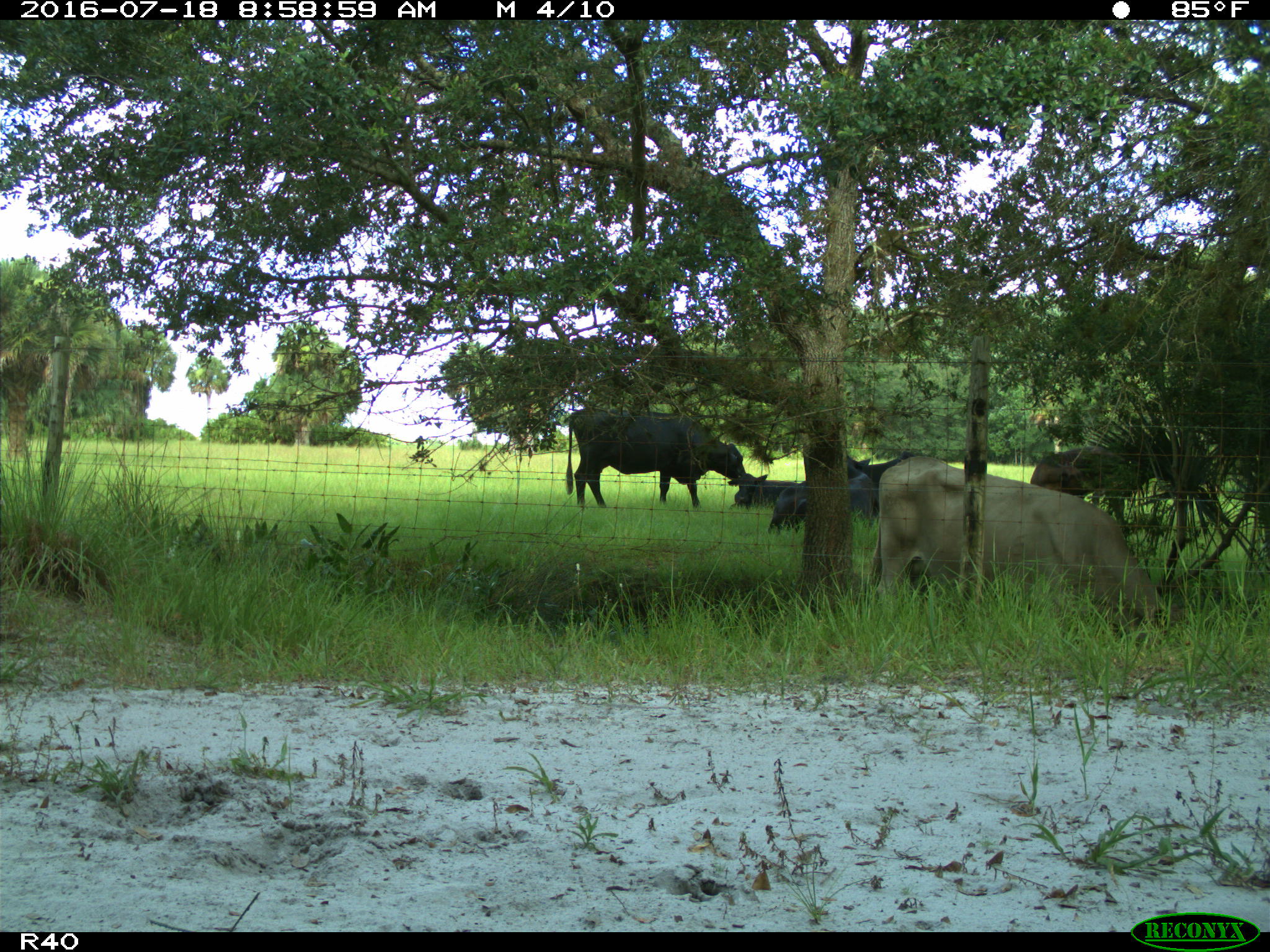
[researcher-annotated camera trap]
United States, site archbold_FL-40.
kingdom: Animalia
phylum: Chordata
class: Mammalia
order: Artiodactyla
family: Bovidae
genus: Bos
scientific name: Bos taurus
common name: domestic cow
Bos taurus (domestic cow).